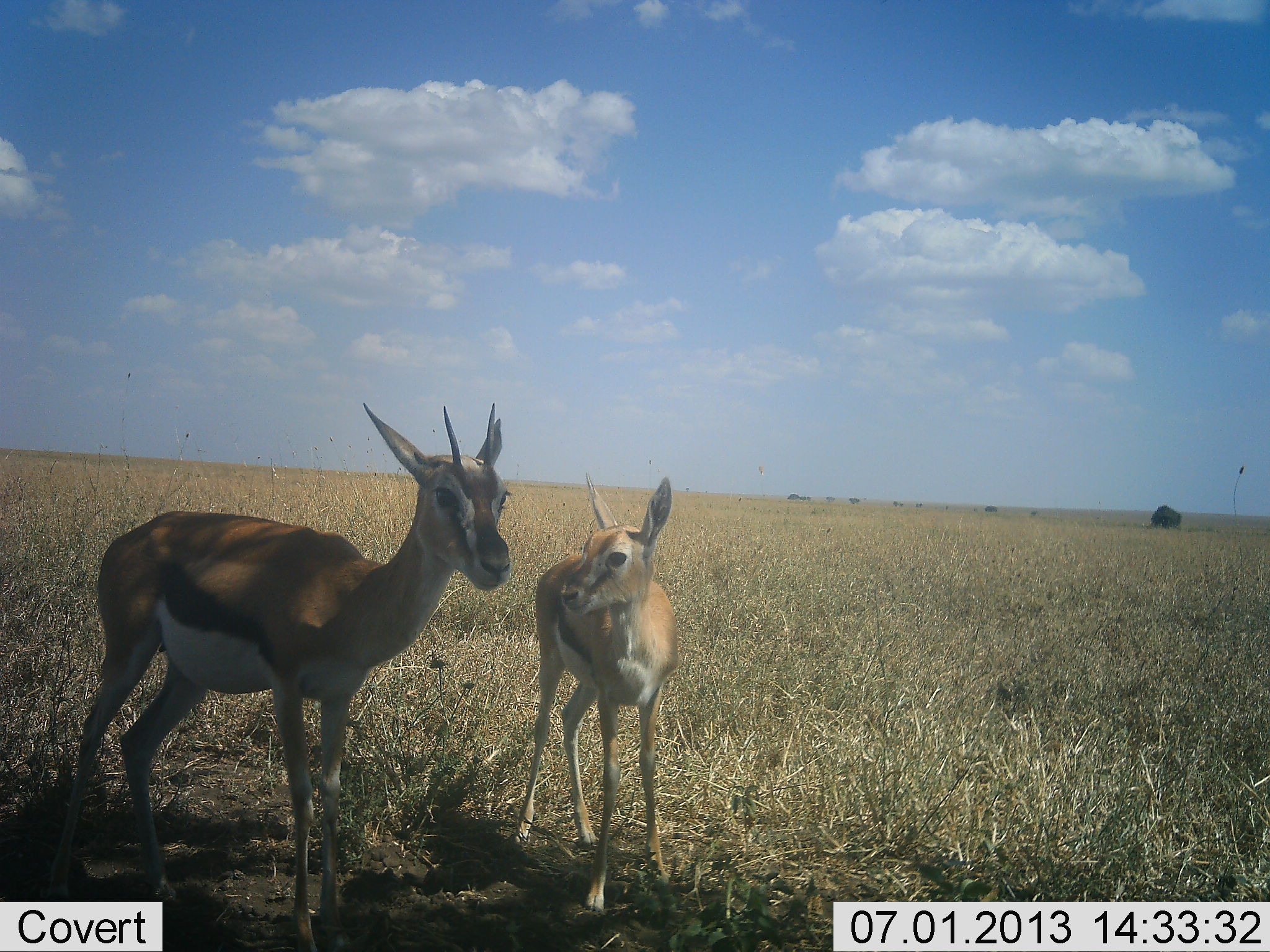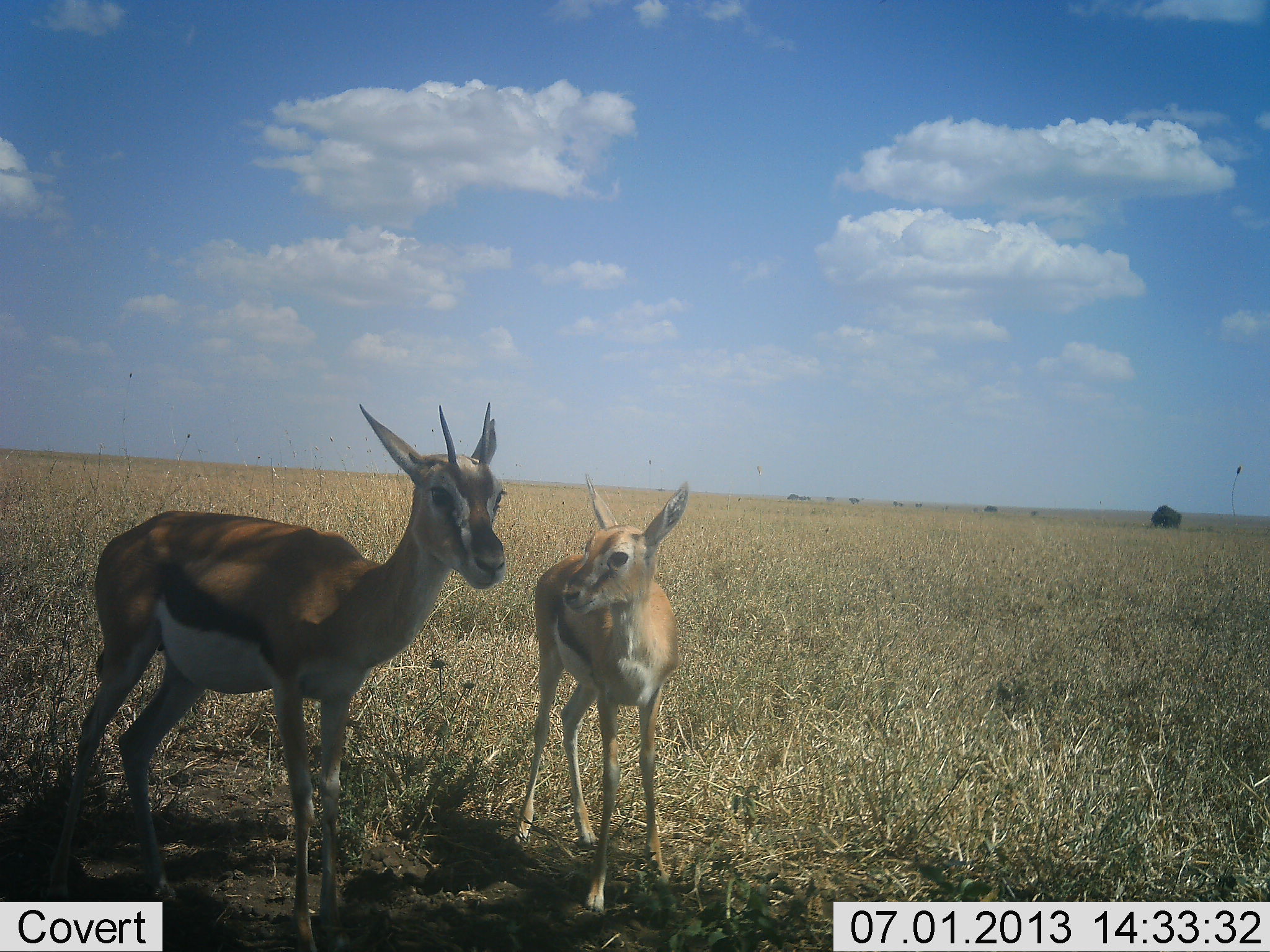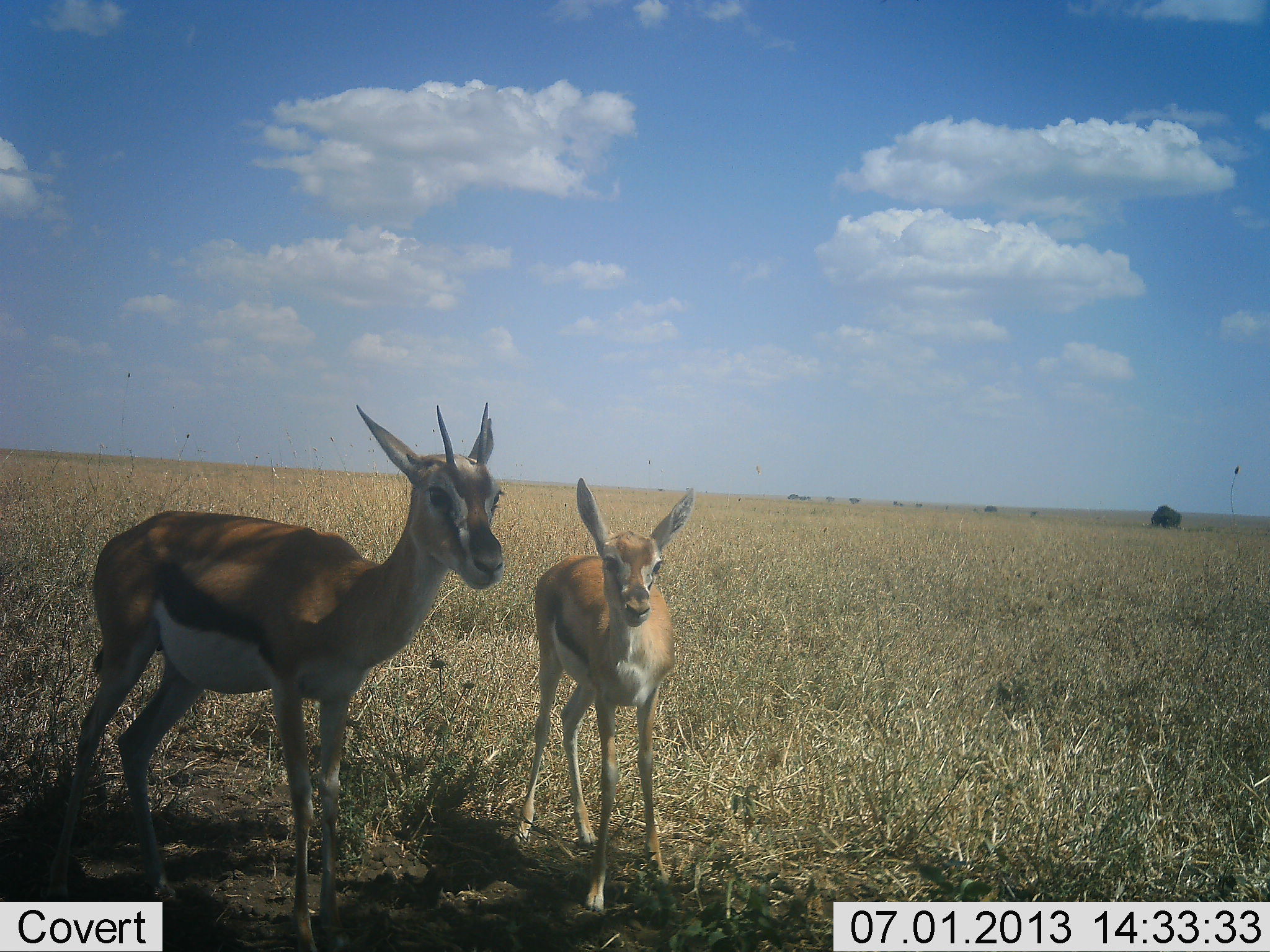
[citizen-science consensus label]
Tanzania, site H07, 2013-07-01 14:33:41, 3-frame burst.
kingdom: Animalia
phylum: Chordata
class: Mammalia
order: Artiodactyla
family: Bovidae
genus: Eudorcas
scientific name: Eudorcas thomsonii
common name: thomson's gazelle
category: gazellethomsons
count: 2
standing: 100%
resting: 0%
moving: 0%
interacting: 4%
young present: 62%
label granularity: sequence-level